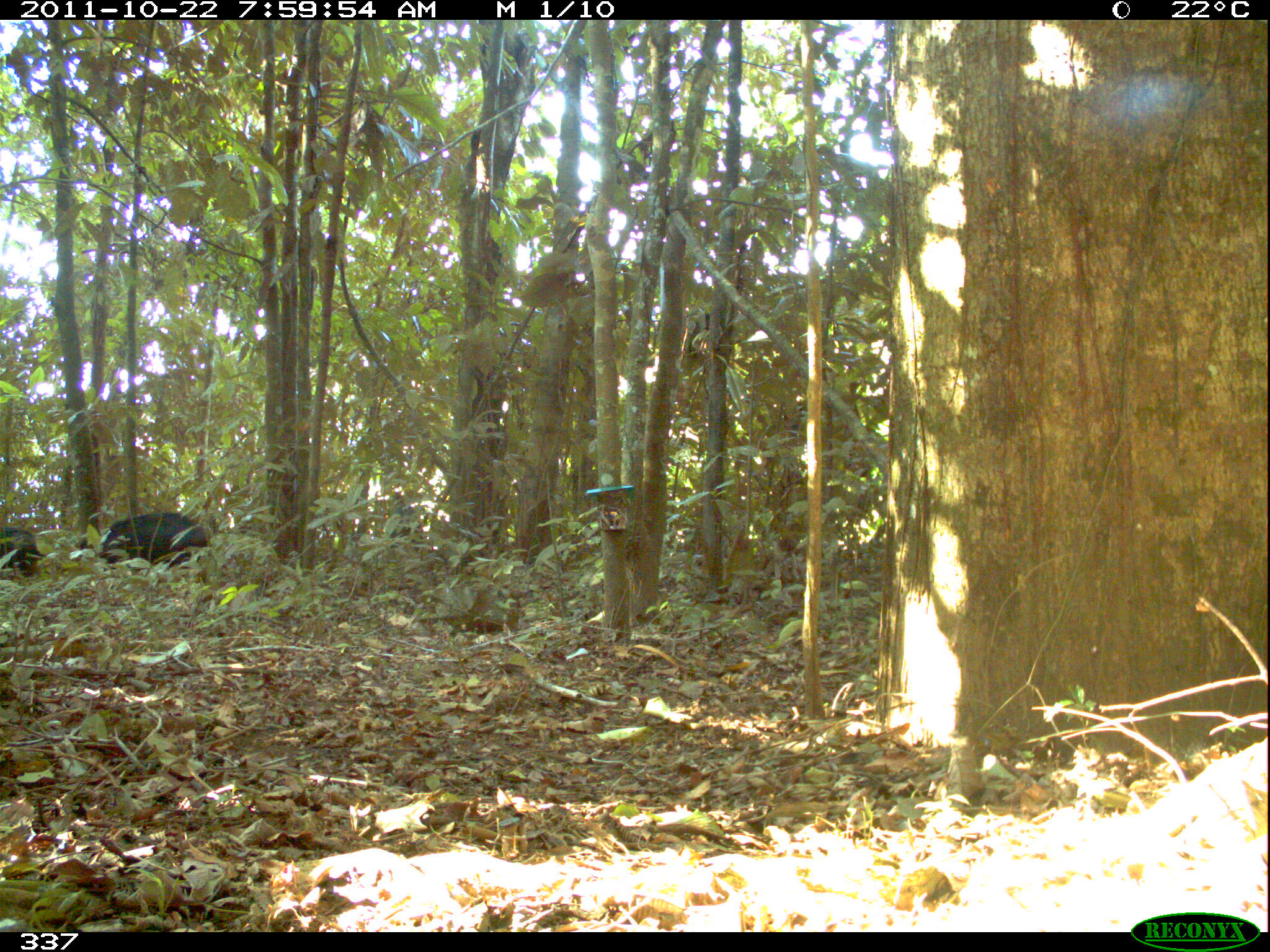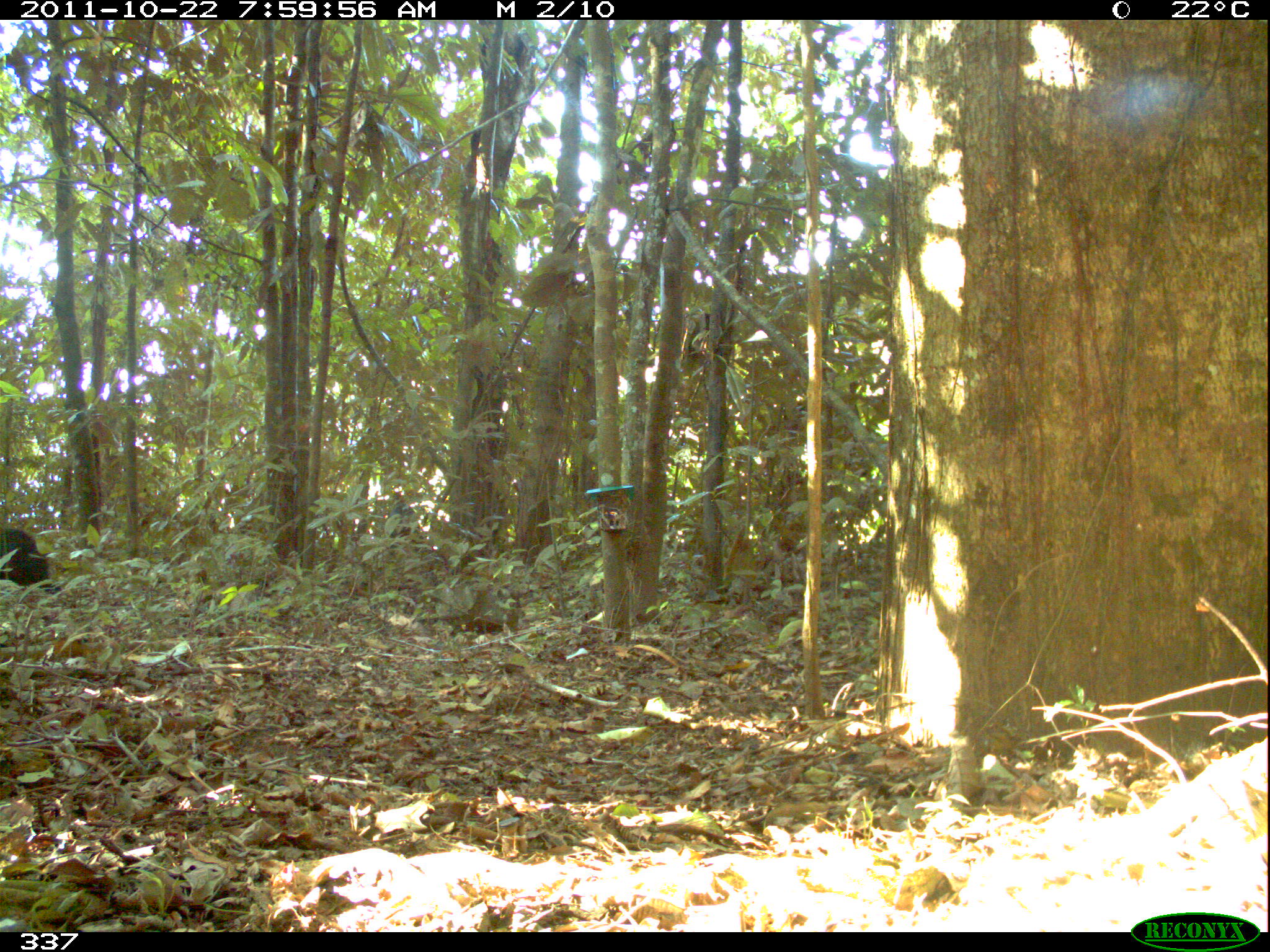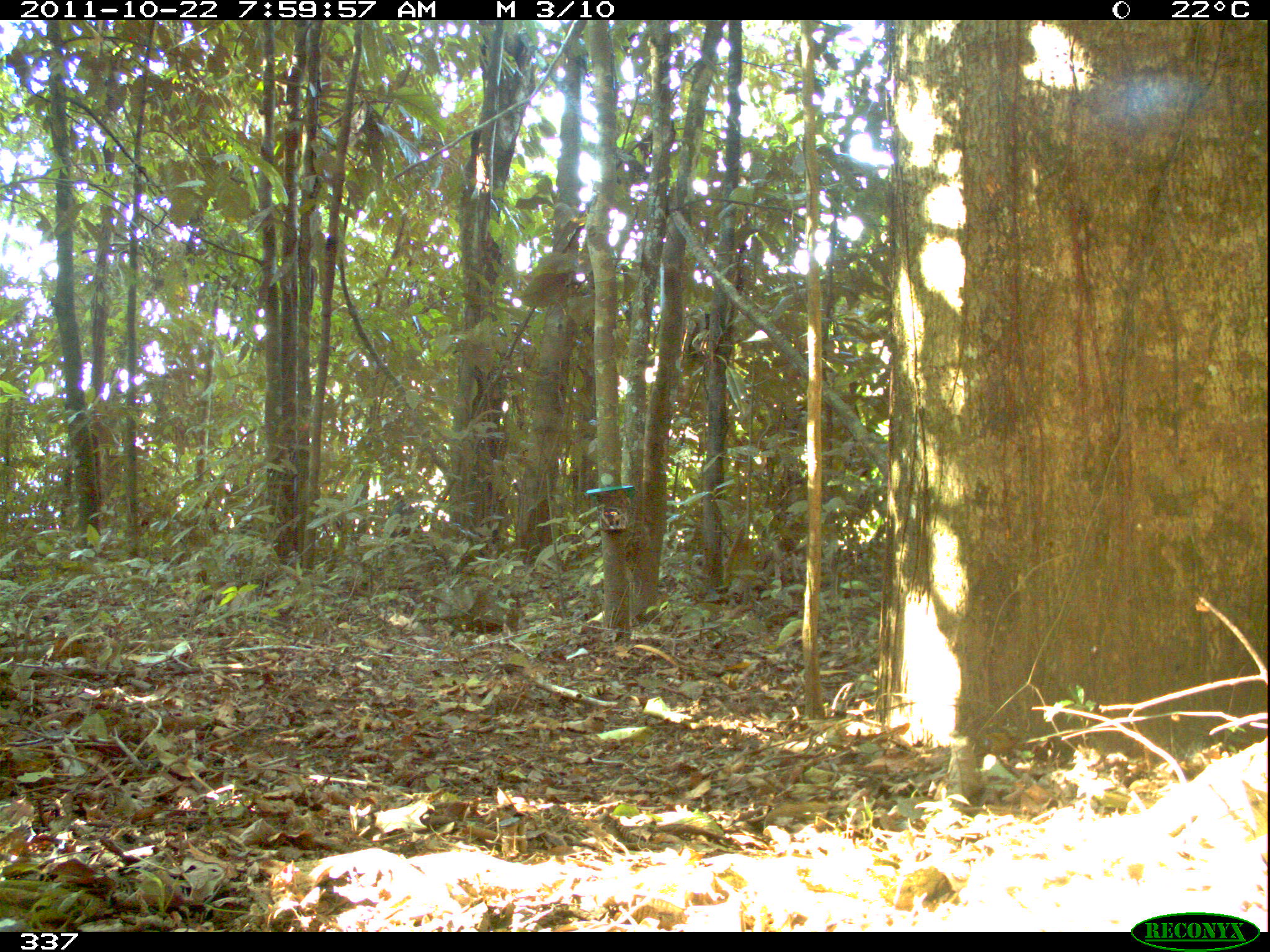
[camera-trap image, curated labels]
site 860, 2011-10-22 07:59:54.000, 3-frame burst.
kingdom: Animalia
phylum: Chordata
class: Mammalia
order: Artiodactyla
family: Tayassuidae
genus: Tayassu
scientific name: Tayassu pecari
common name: white-lipped peccary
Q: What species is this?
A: Tayassu pecari (white-lipped peccary).